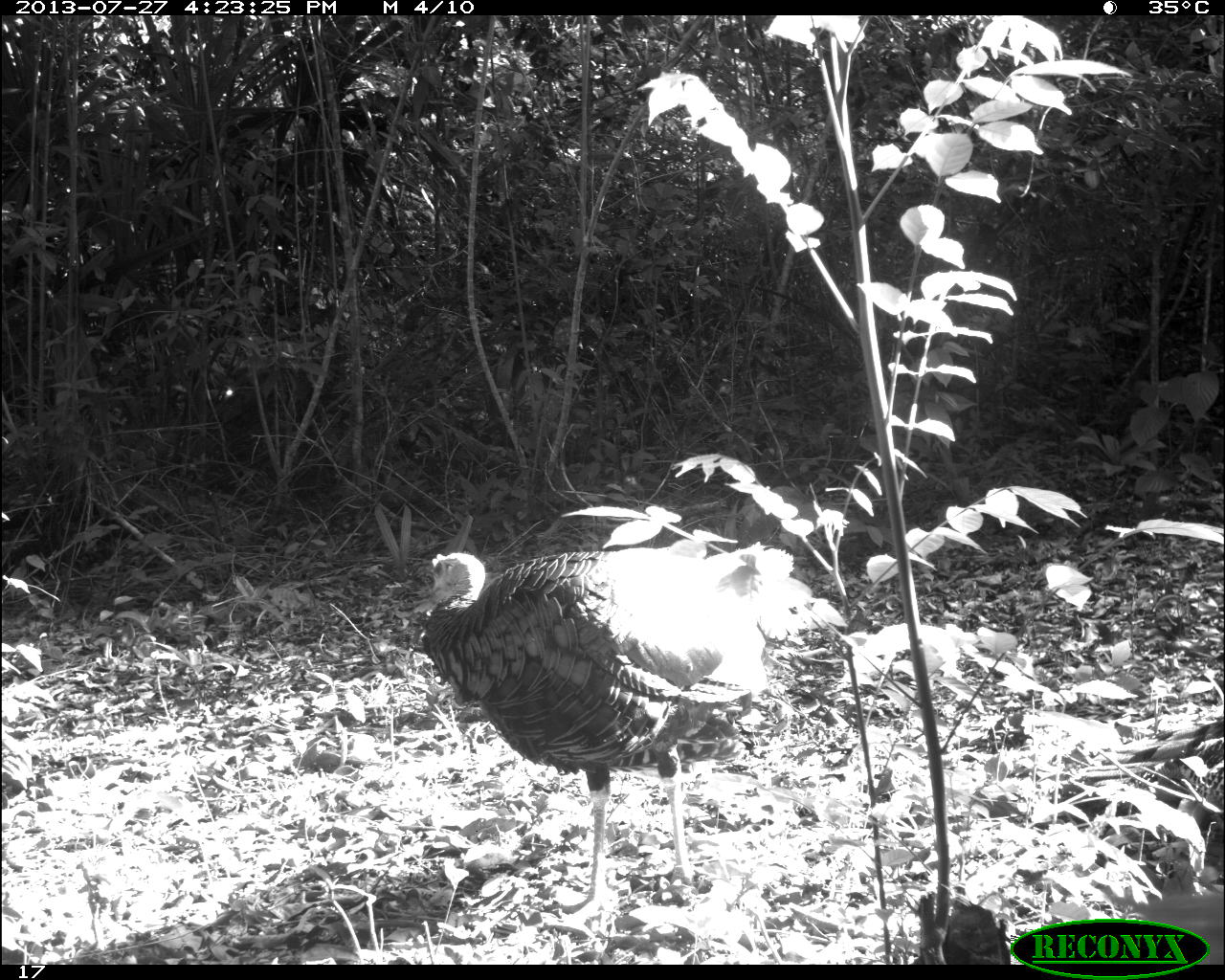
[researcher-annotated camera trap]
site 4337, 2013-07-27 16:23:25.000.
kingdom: Animalia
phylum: Chordata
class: Aves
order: Galliformes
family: Phasianidae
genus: Meleagris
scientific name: Meleagris ocellata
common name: ocellated turkey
Meleagris ocellata (ocellated turkey), count 1, sex male.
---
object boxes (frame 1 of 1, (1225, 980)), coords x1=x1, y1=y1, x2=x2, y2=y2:
meleagris ocellata: x1=408, y1=540, x2=825, y2=928